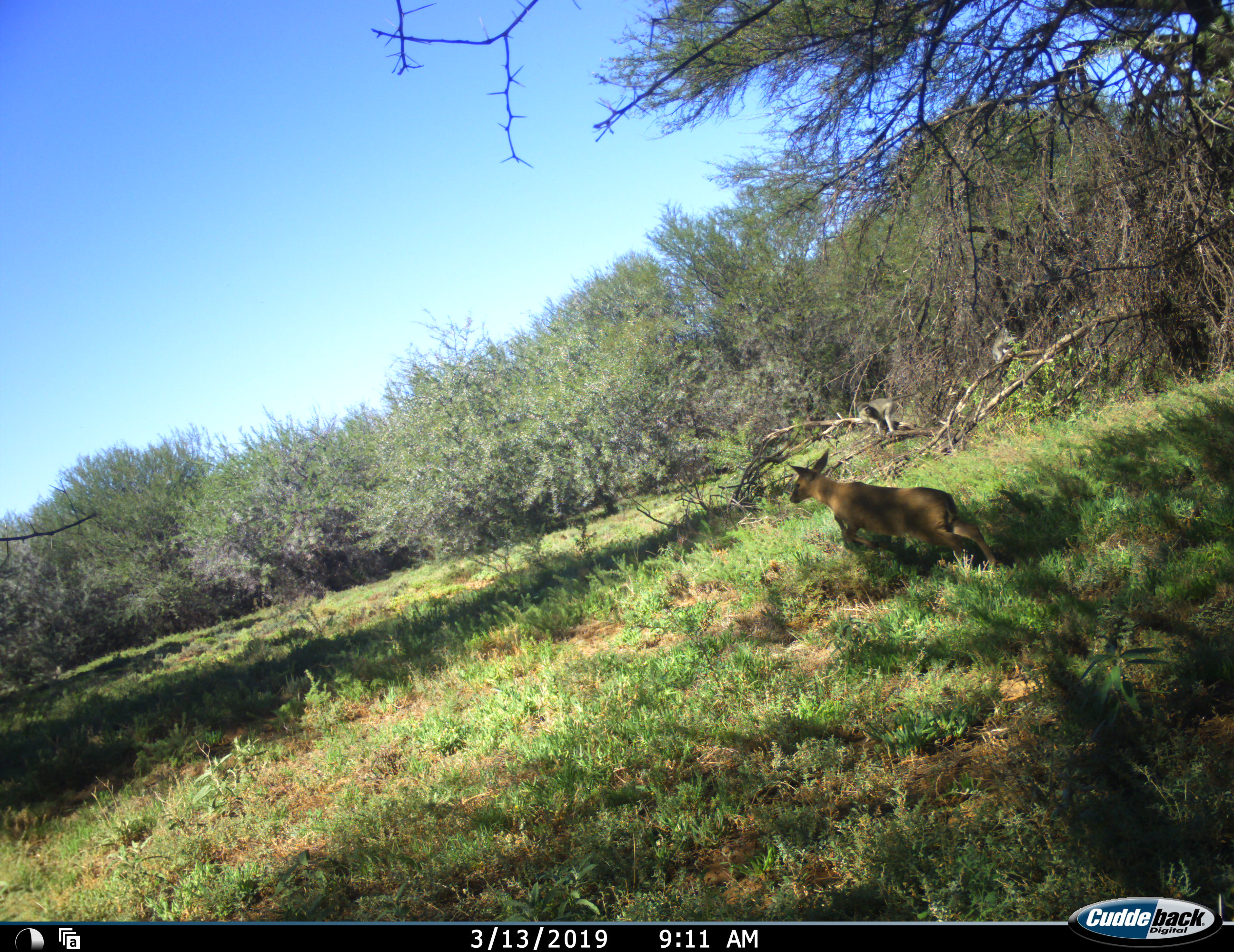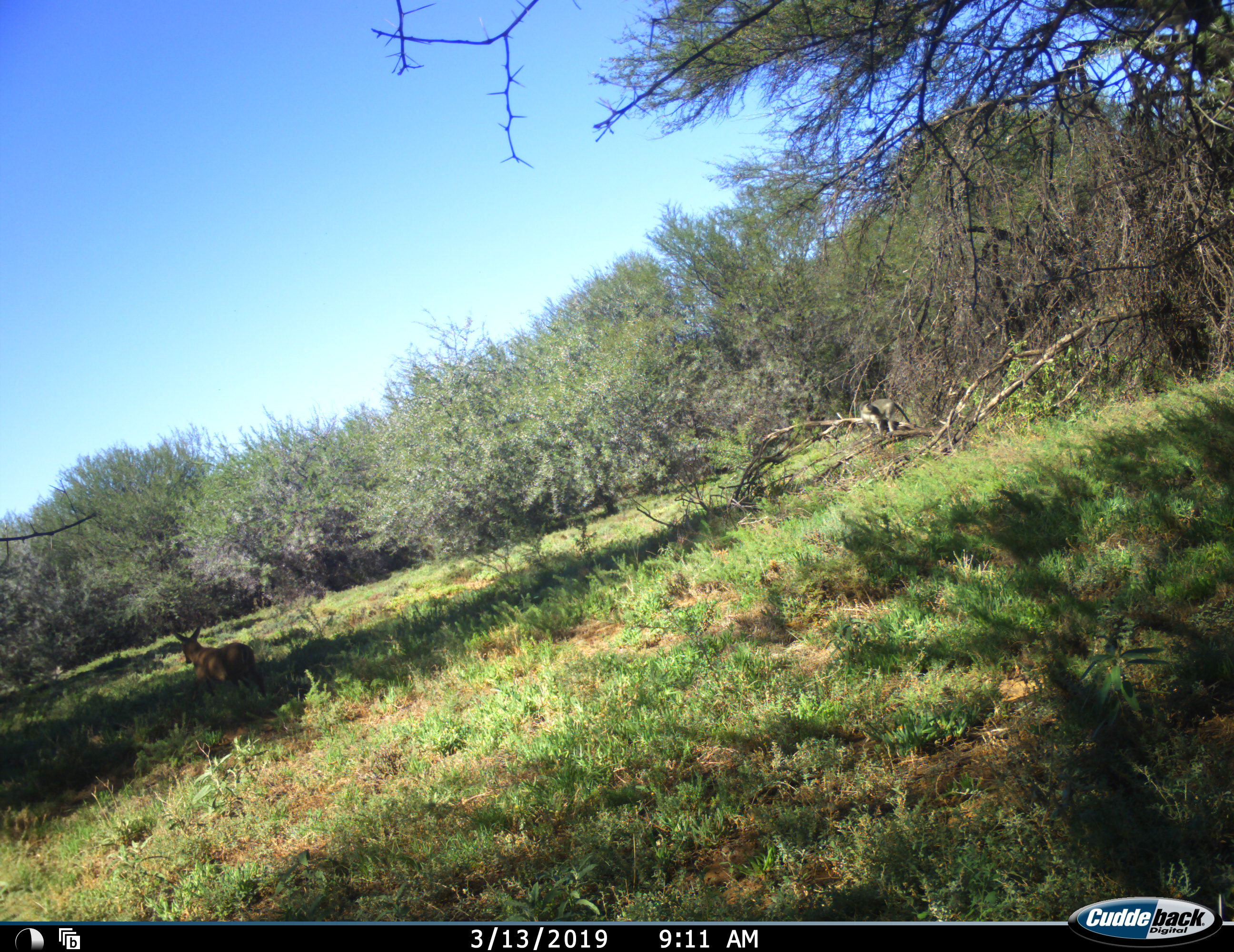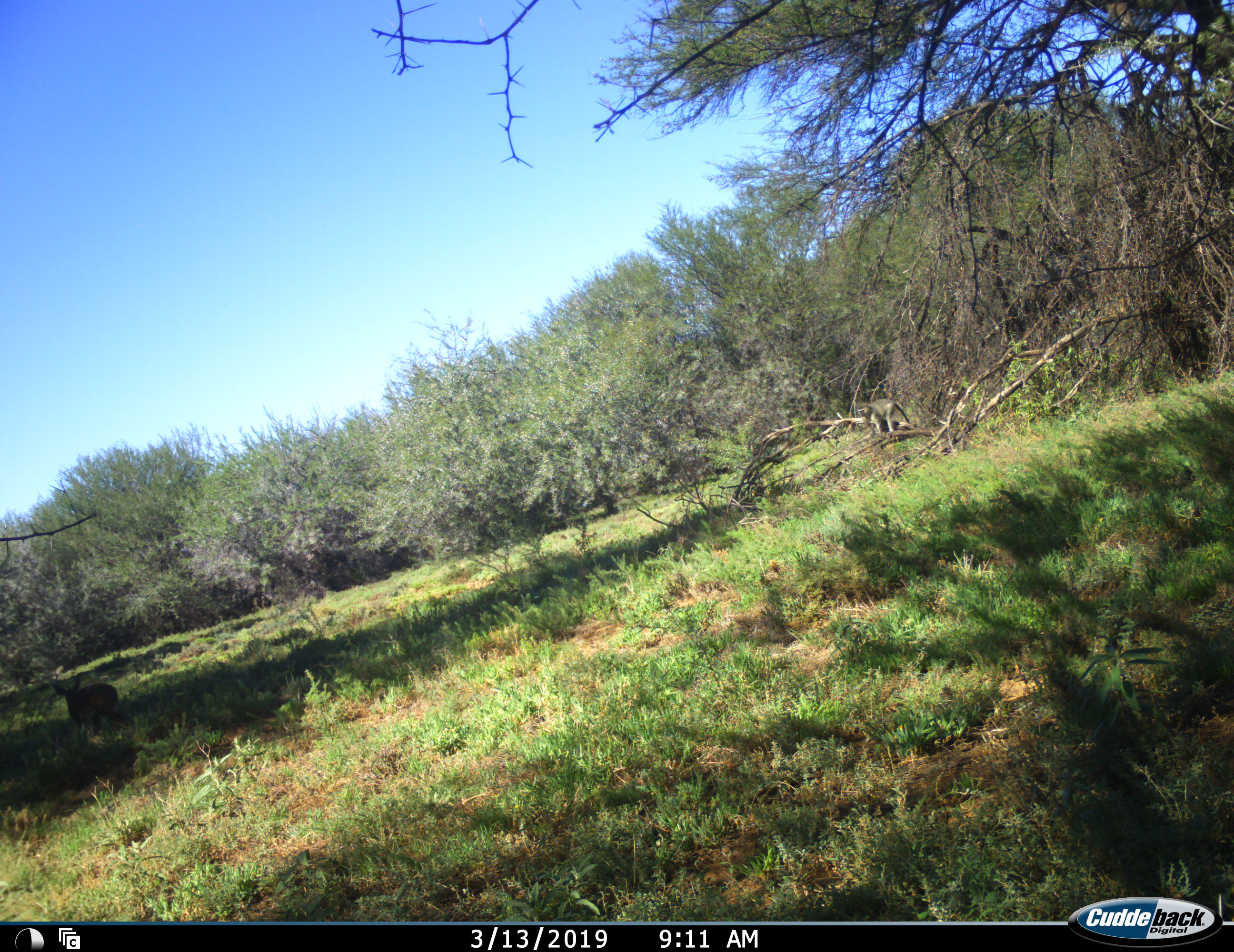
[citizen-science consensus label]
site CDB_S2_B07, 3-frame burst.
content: unidentified animal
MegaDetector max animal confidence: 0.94